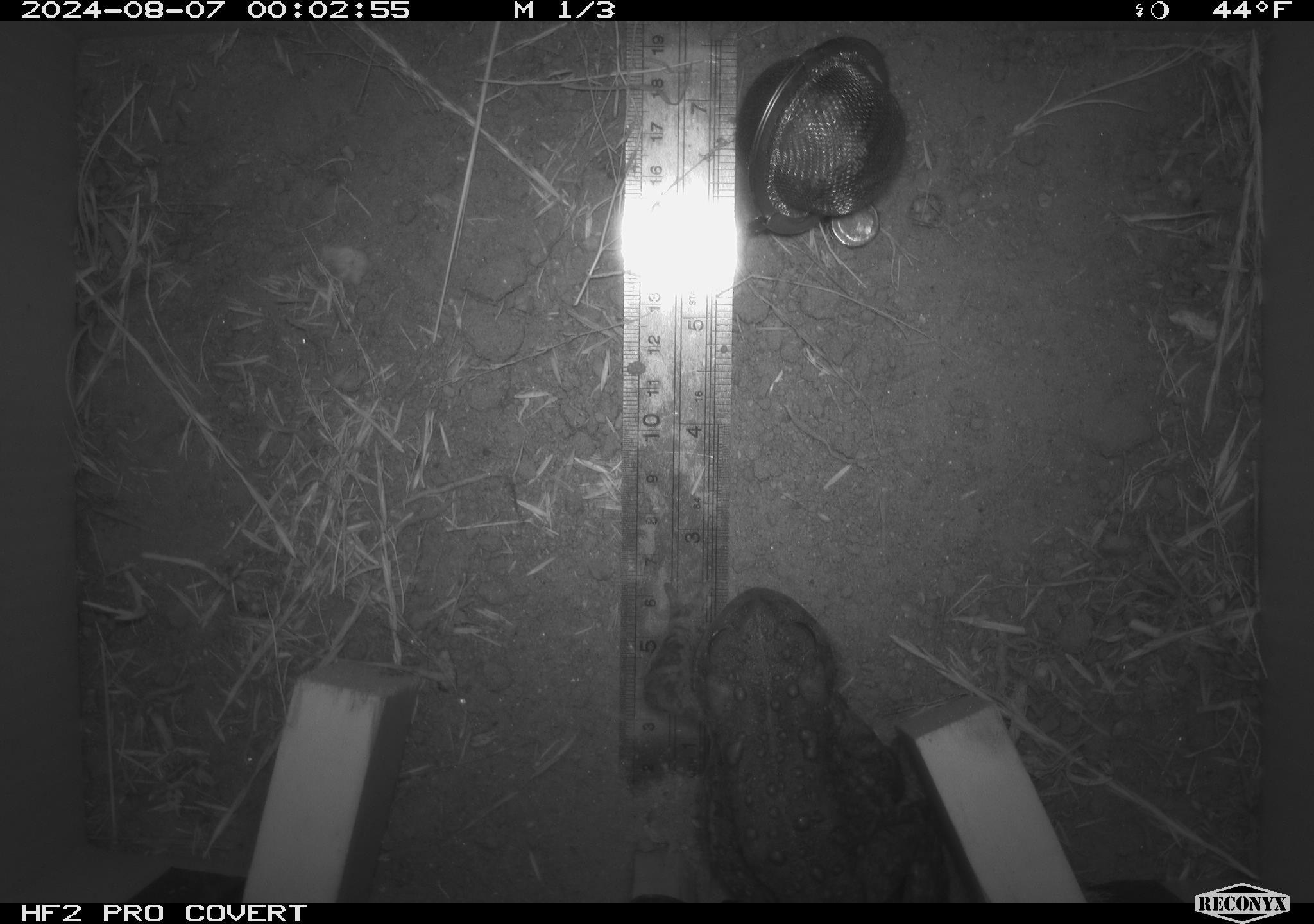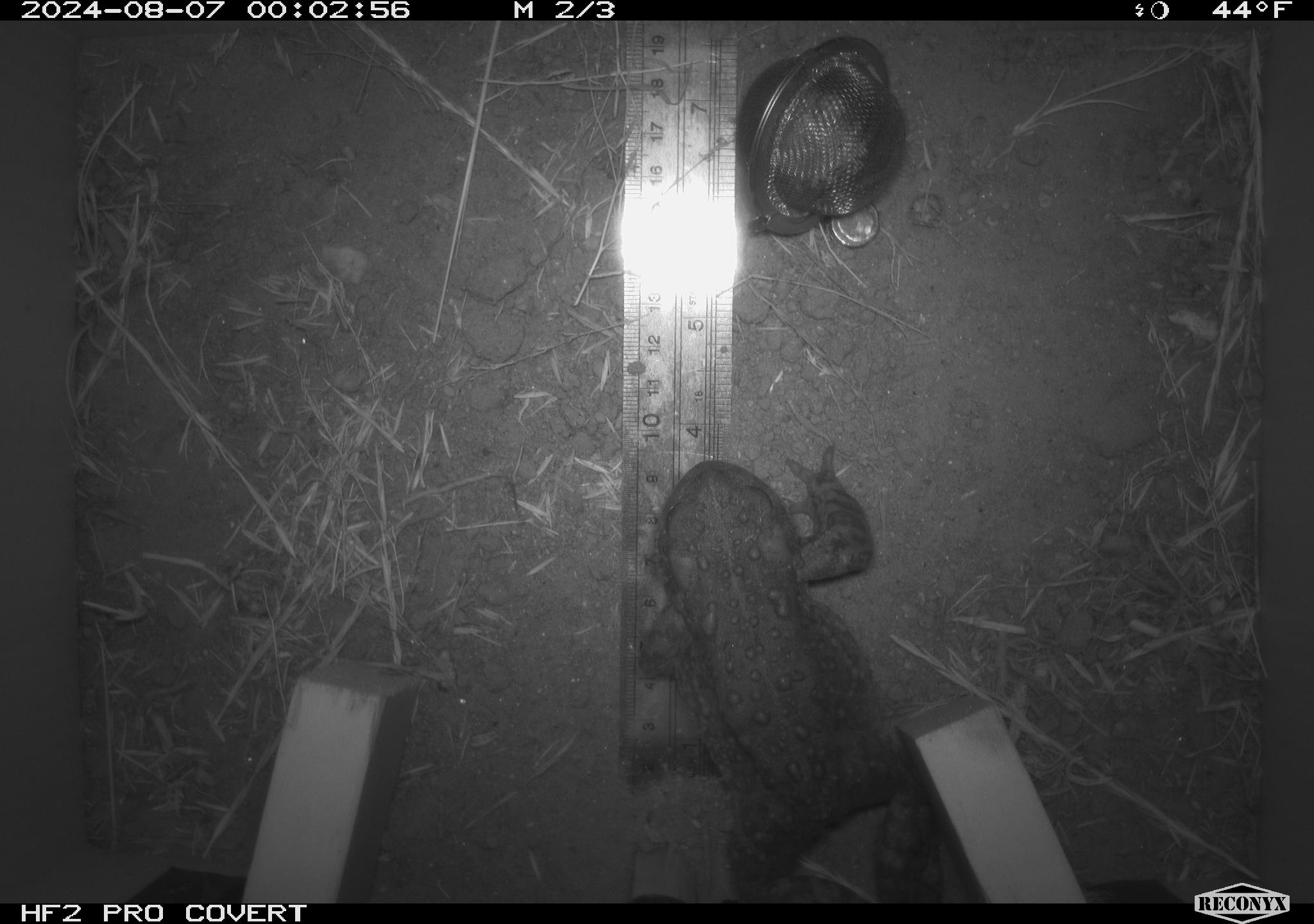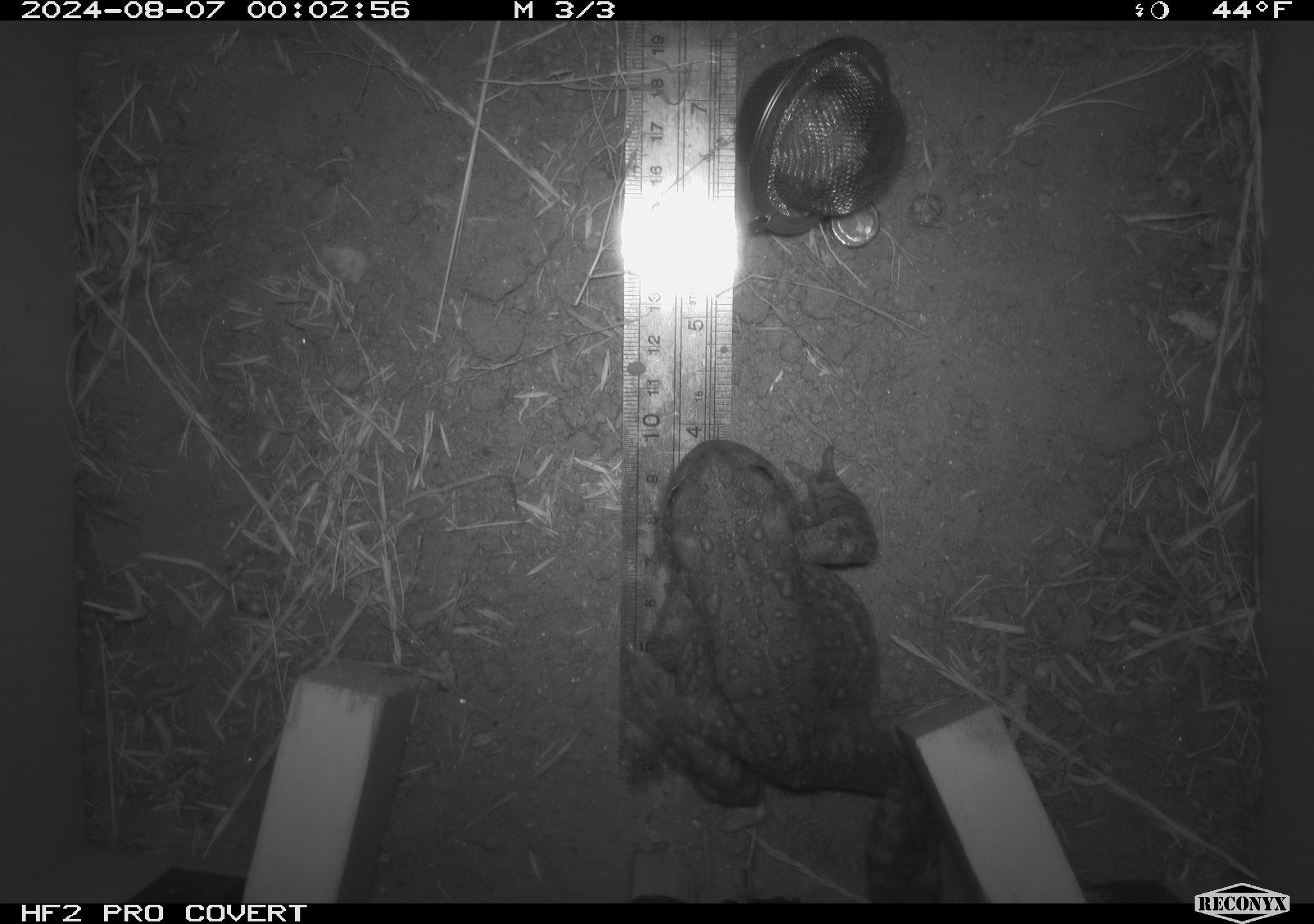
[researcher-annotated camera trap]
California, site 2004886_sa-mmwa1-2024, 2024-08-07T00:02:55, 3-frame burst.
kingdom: Animalia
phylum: Chordata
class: Amphibia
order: Anura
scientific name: Anura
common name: frogs